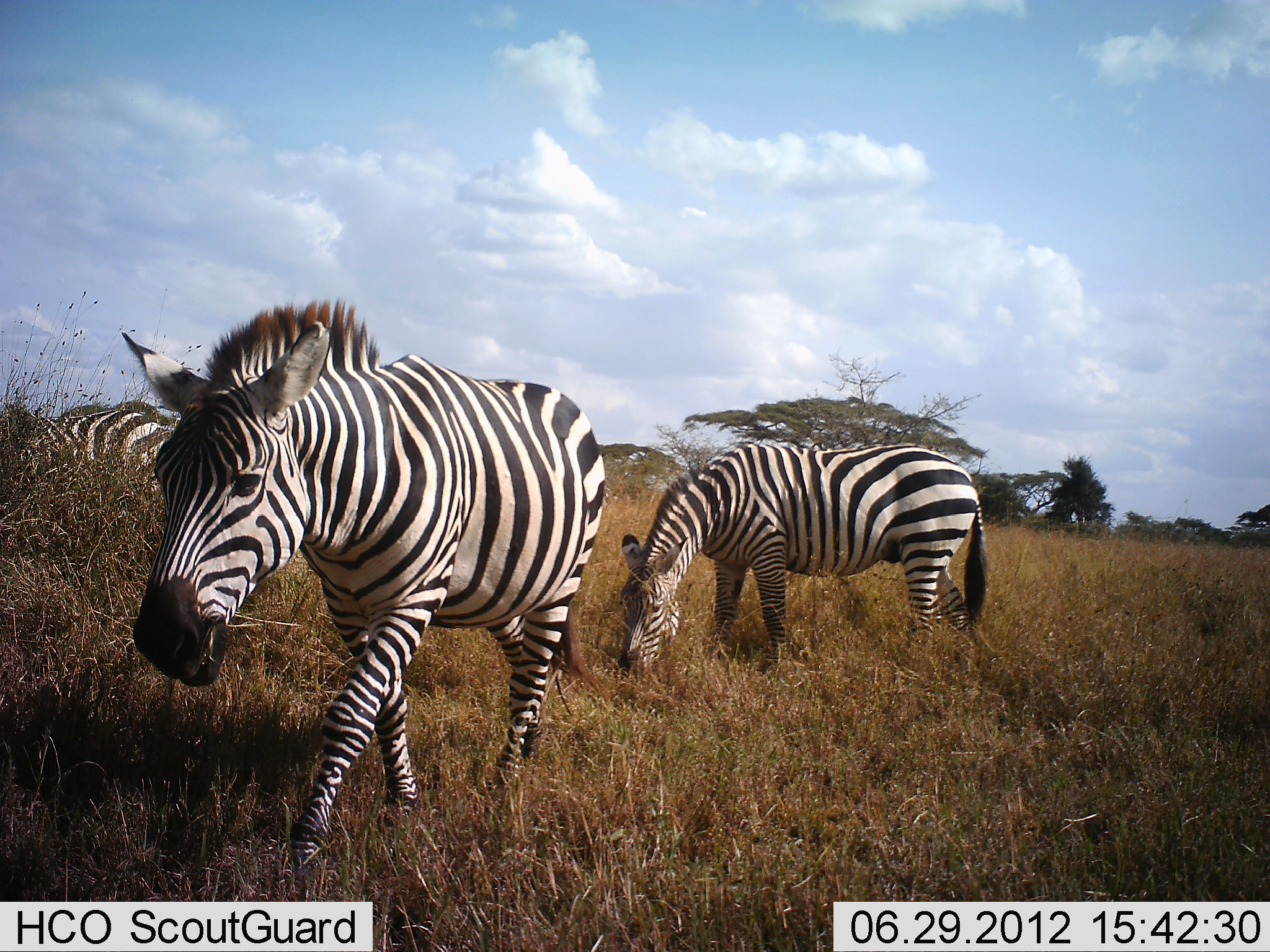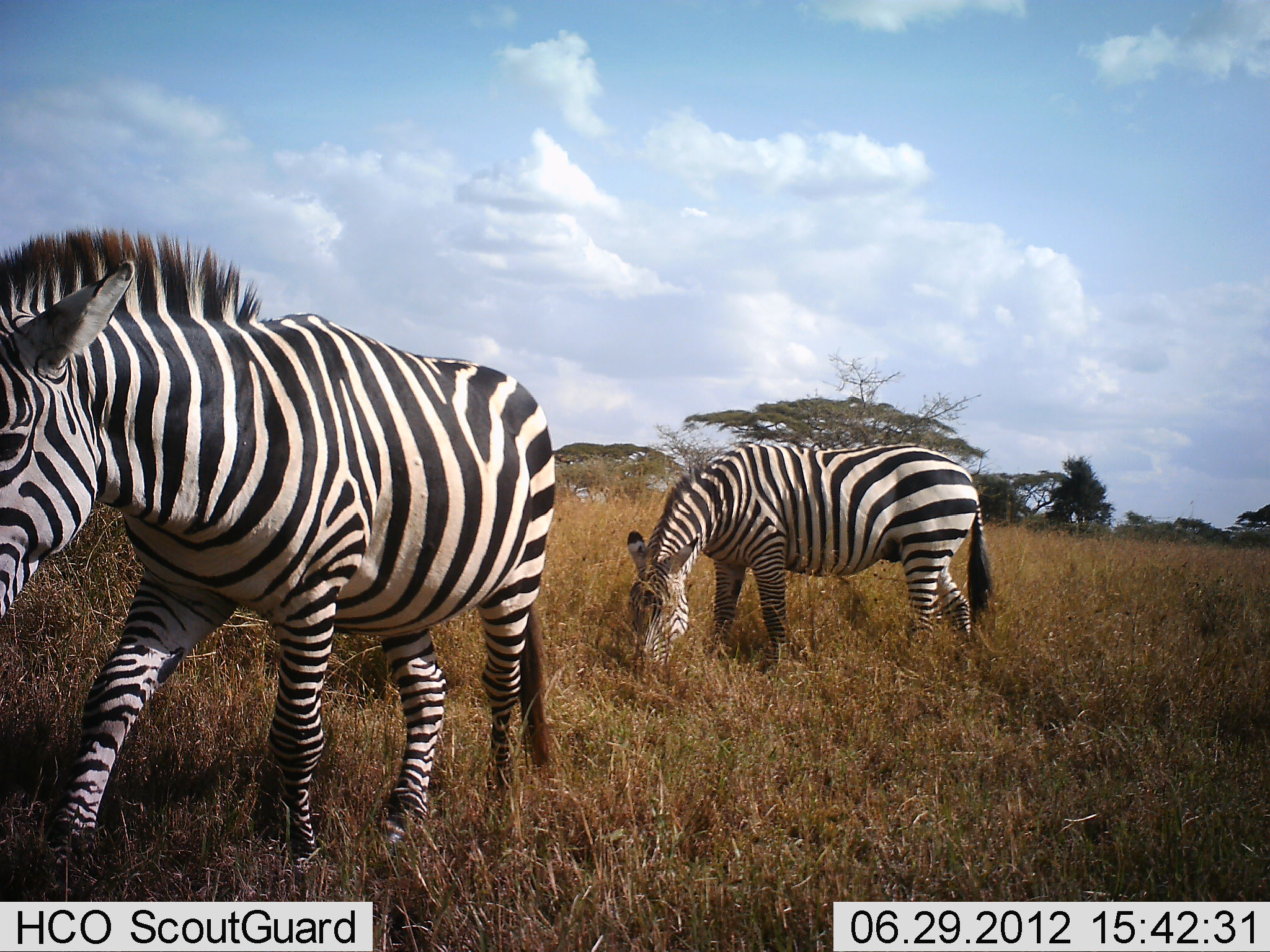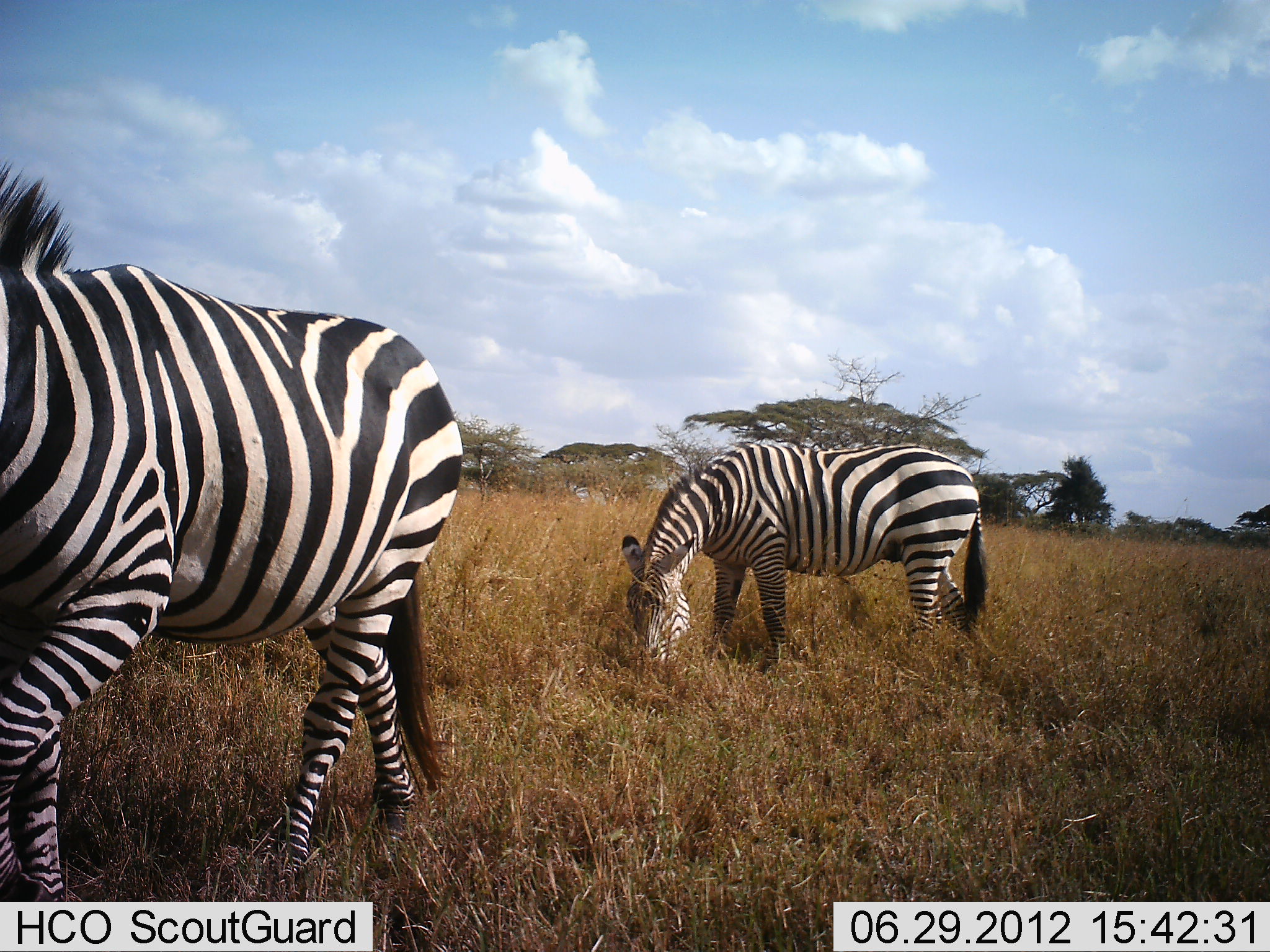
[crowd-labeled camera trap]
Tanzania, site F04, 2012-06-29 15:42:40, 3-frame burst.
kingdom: Animalia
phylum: Chordata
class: Mammalia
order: Perissodactyla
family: Equidae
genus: Equus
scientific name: Equus quagga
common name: plains zebra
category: zebra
Zebra (plains zebra) (Equus quagga), count 3. Behavior (volunteer vote fractions): standing 10%, resting 0%, moving 80%, interacting 0%. Young present (vote fraction): 0%. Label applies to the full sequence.